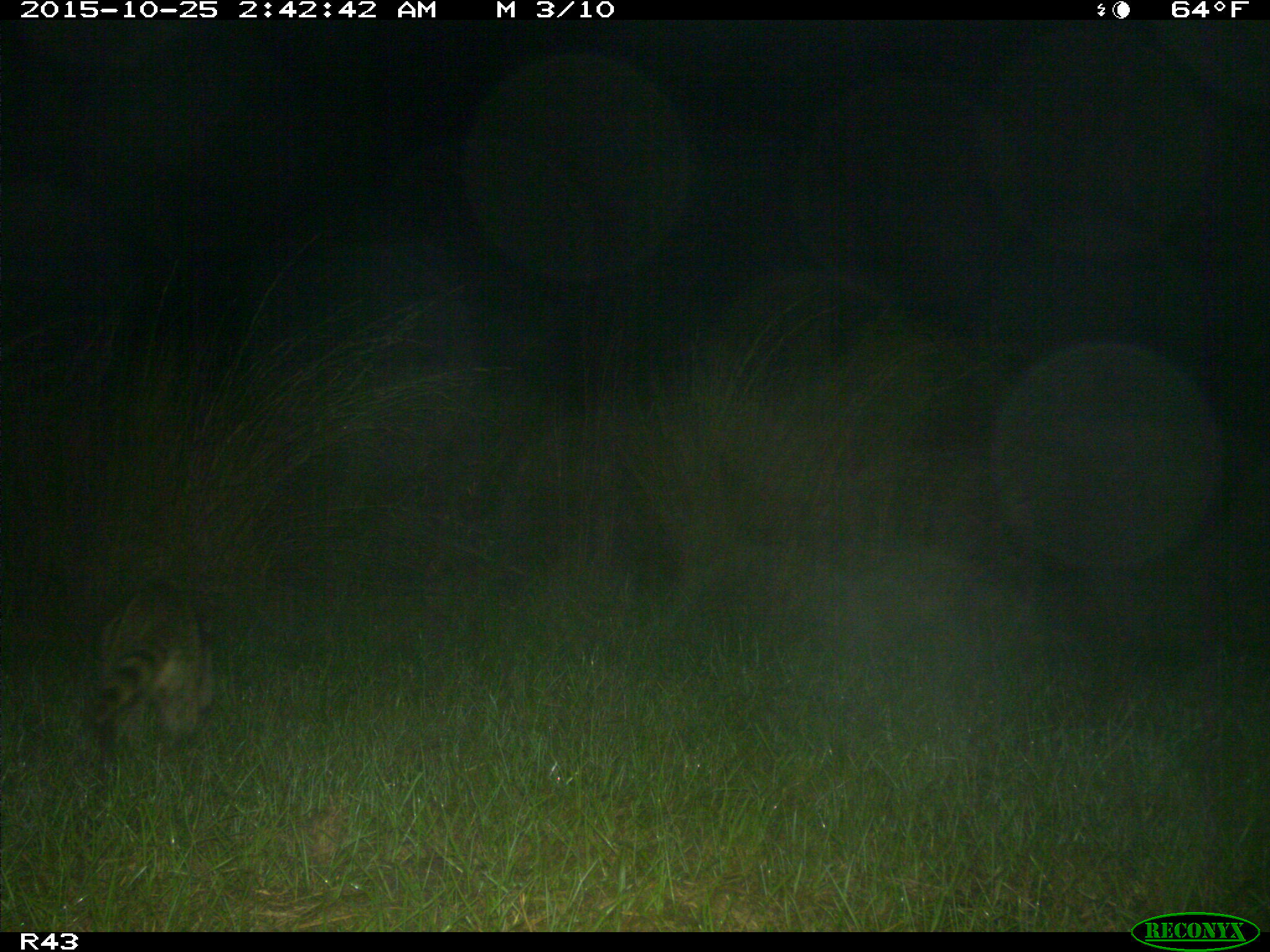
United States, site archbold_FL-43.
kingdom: Animalia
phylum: Chordata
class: Mammalia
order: Carnivora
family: Procyonidae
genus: Procyon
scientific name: Procyon lotor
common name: common raccoon